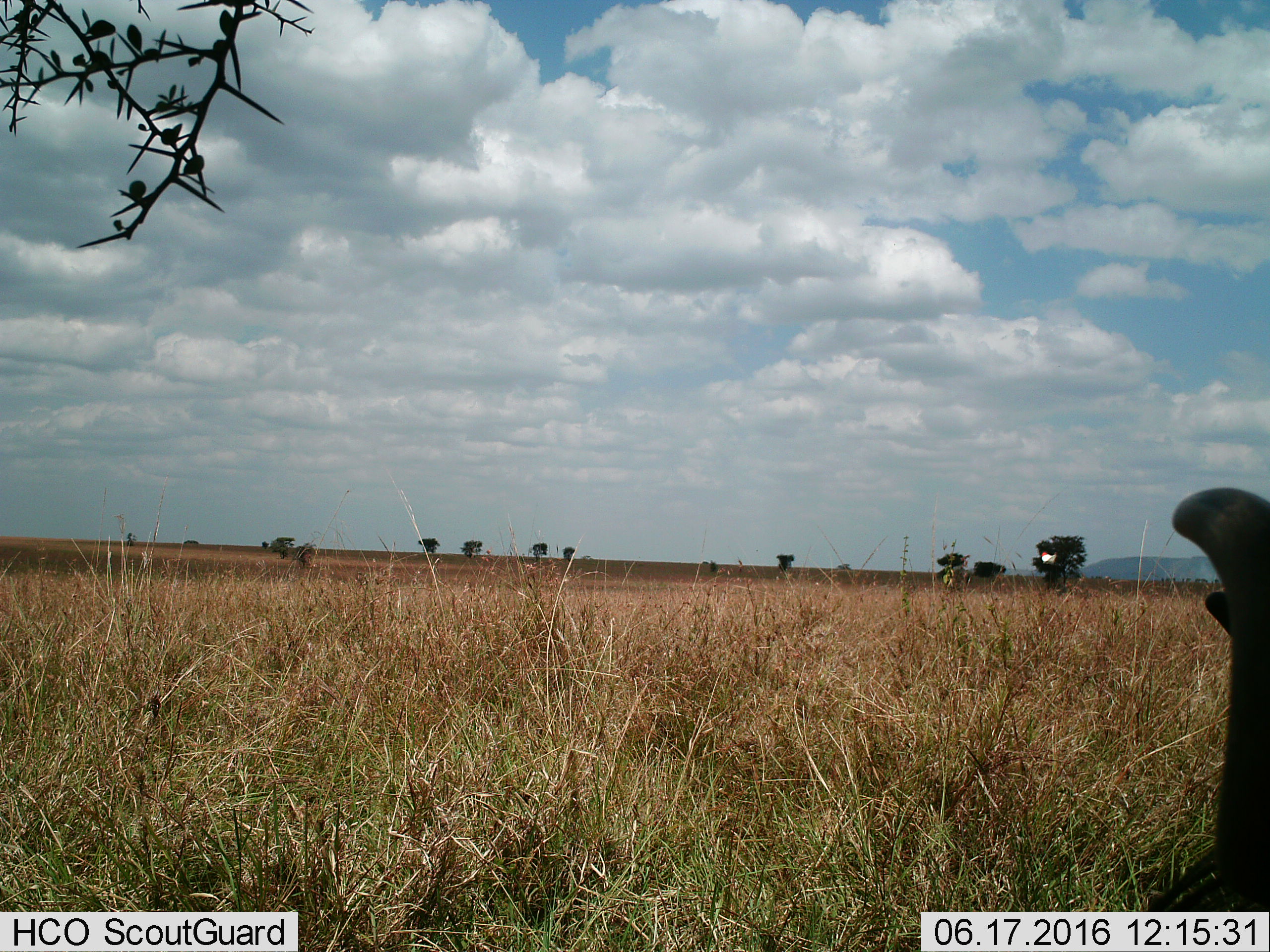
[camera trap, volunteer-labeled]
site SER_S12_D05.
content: unidentified animal